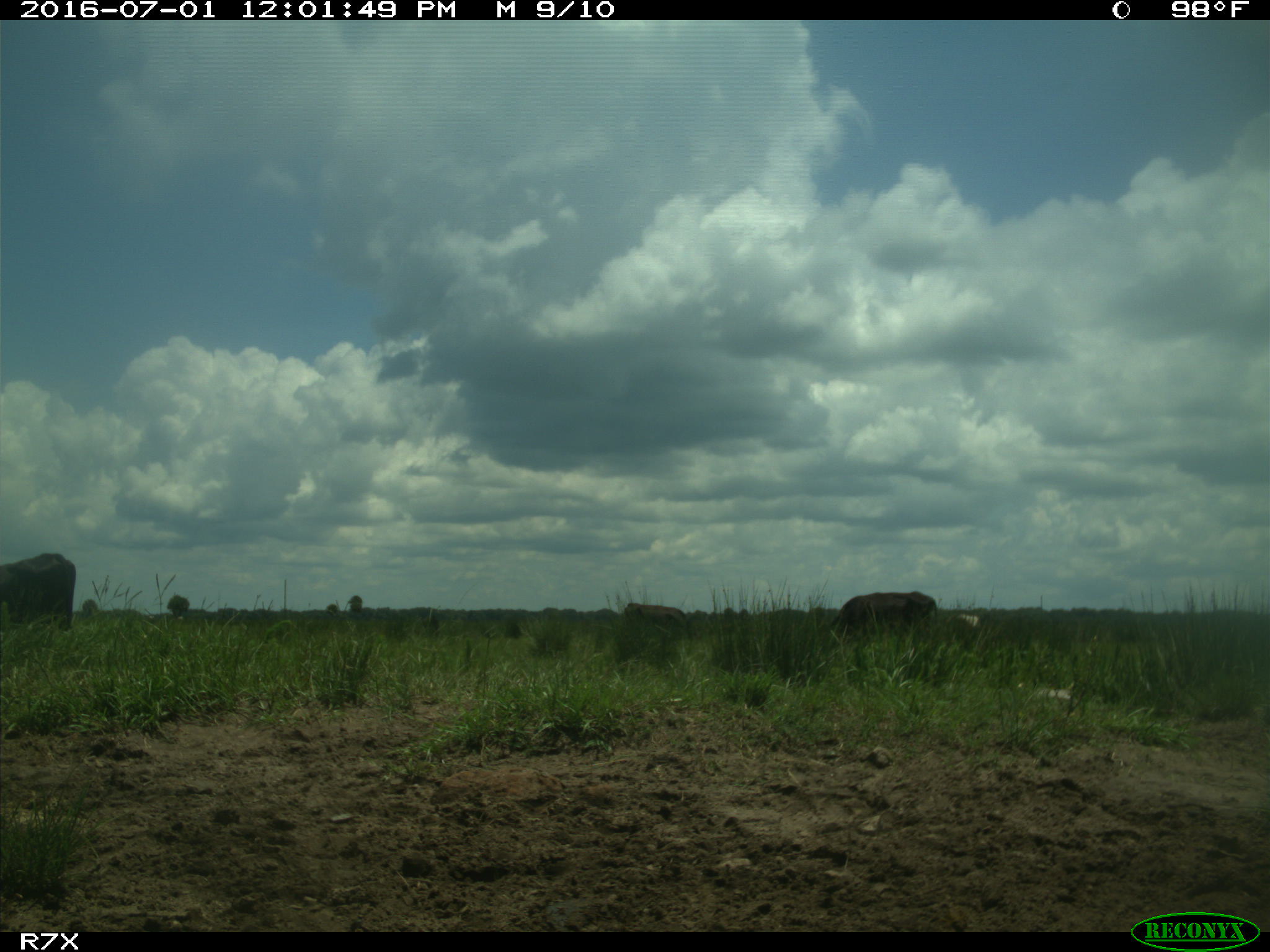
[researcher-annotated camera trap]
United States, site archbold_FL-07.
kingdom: Animalia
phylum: Chordata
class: Mammalia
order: Artiodactyla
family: Bovidae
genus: Bos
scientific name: Bos taurus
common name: domestic cow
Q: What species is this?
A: Bos taurus (domestic cow).